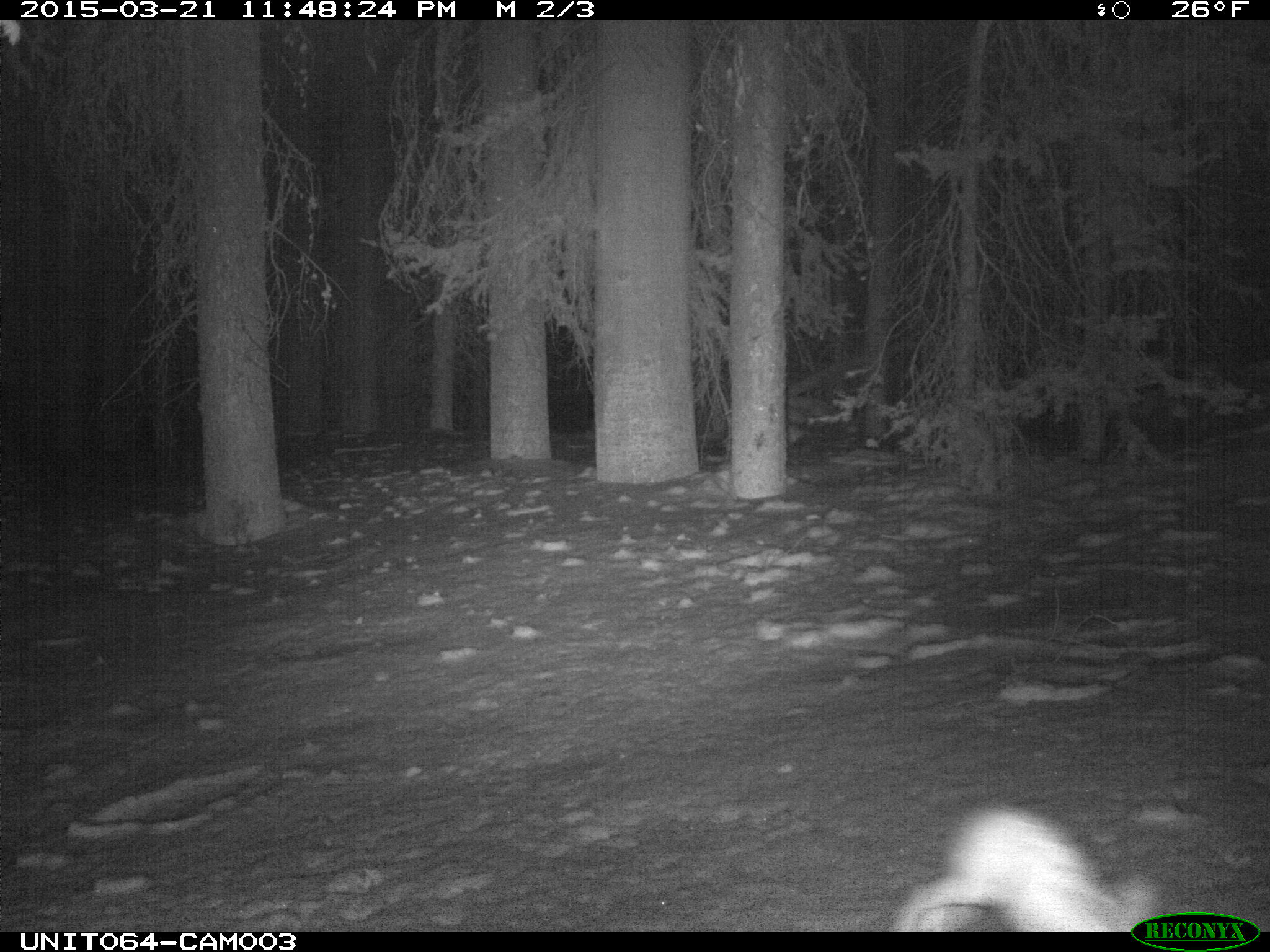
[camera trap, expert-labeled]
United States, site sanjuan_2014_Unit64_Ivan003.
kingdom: Animalia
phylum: Chordata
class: Mammalia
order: Lagomorpha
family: Leporidae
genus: Lepus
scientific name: Lepus americanus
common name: snowshoe hare